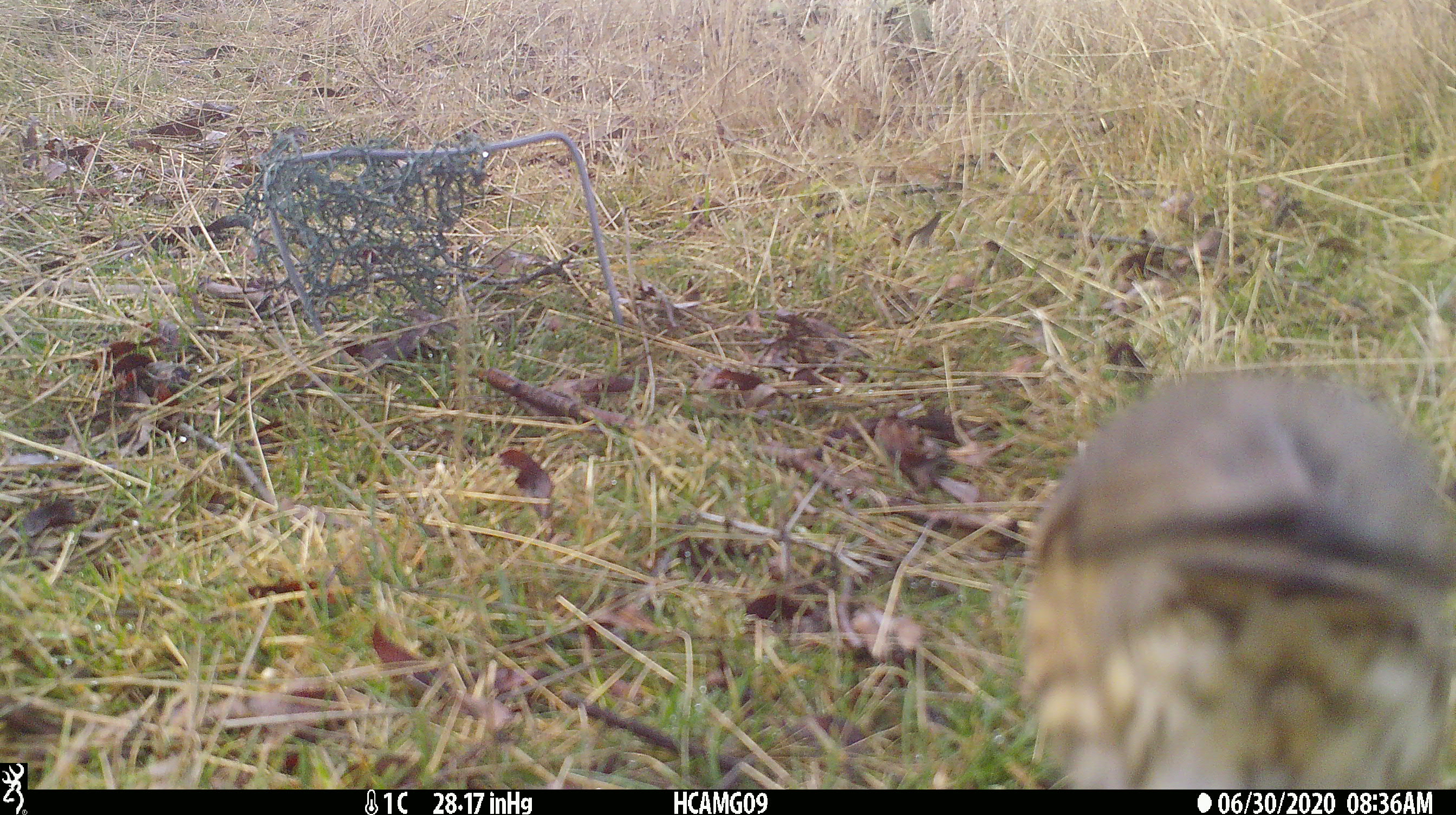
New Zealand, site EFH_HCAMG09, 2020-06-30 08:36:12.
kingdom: Animalia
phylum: Chordata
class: Aves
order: Passeriformes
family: Turdidae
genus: Turdus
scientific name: Turdus philomelos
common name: song thrush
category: thrush